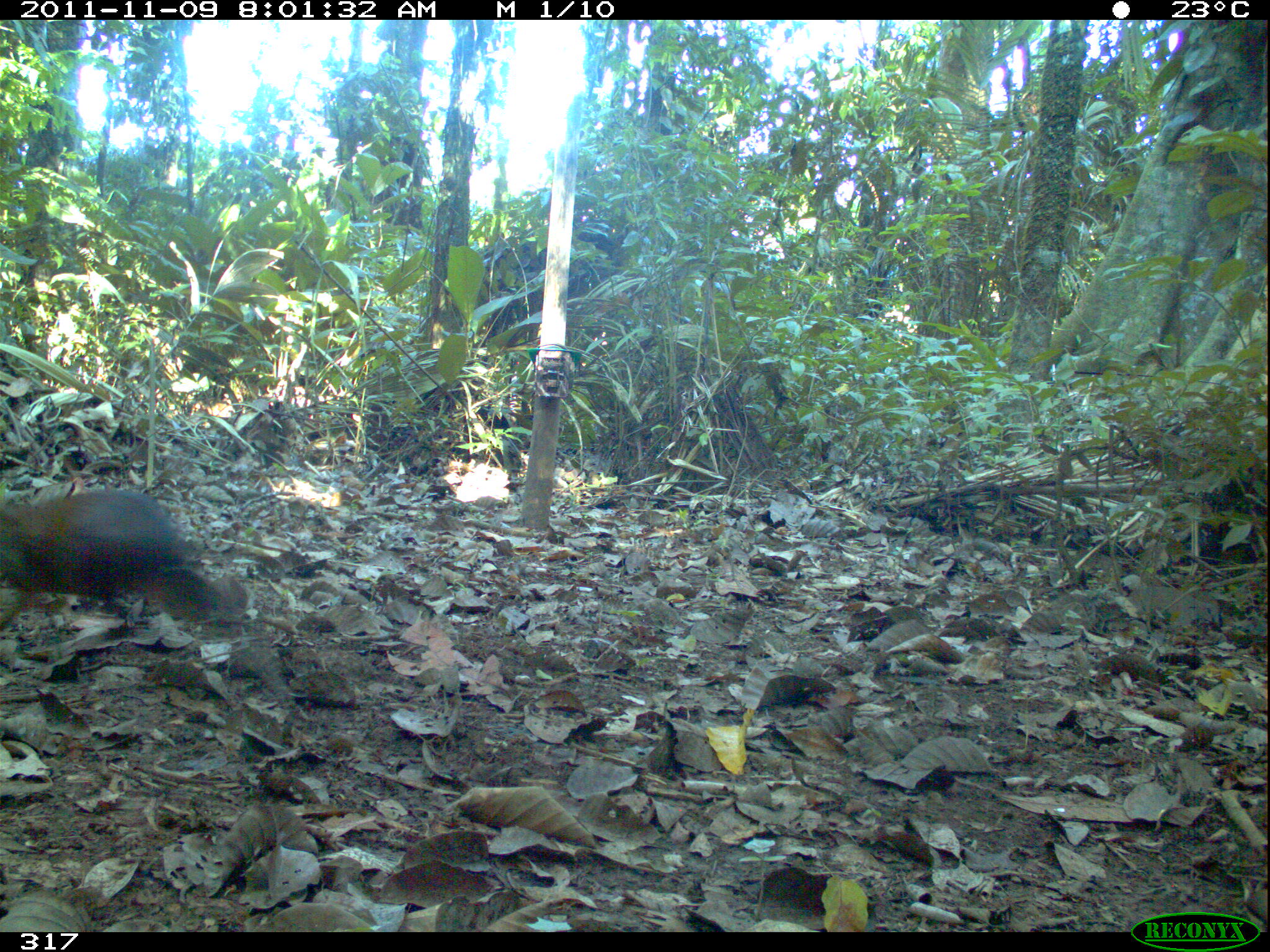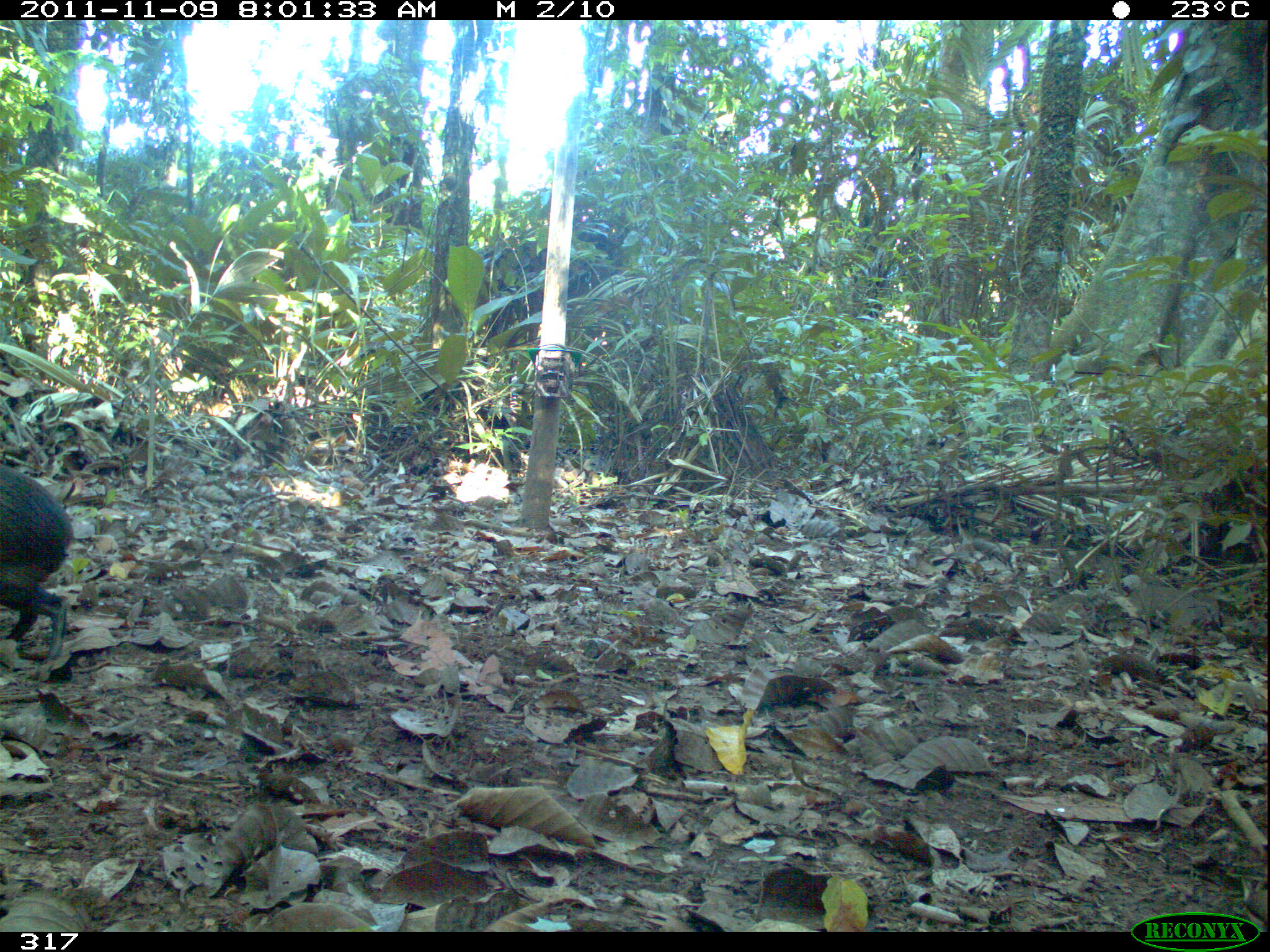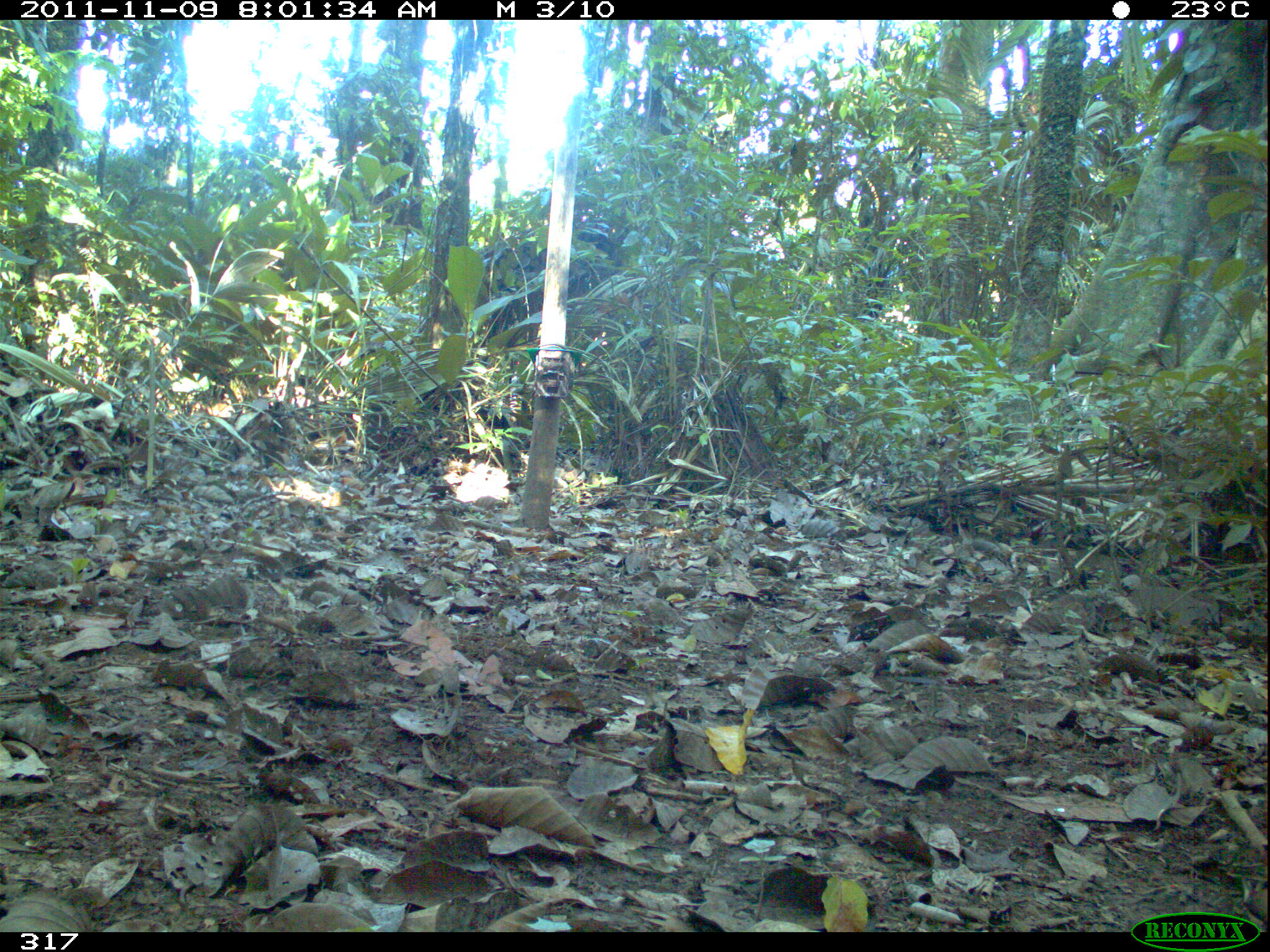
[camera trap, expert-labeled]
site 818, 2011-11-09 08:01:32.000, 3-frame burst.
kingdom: Animalia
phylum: Chordata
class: Mammalia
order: Rodentia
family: Dasyproctidae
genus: Dasyprocta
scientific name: Dasyprocta punctata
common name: central american agouti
Dasyprocta punctata (central american agouti).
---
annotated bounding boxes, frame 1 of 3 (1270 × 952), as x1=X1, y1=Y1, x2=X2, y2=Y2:
dasyprocta punctata: x1=0, y1=496, x2=231, y2=645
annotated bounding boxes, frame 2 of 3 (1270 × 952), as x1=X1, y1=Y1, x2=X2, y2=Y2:
dasyprocta punctata: x1=0, y1=458, x2=76, y2=682